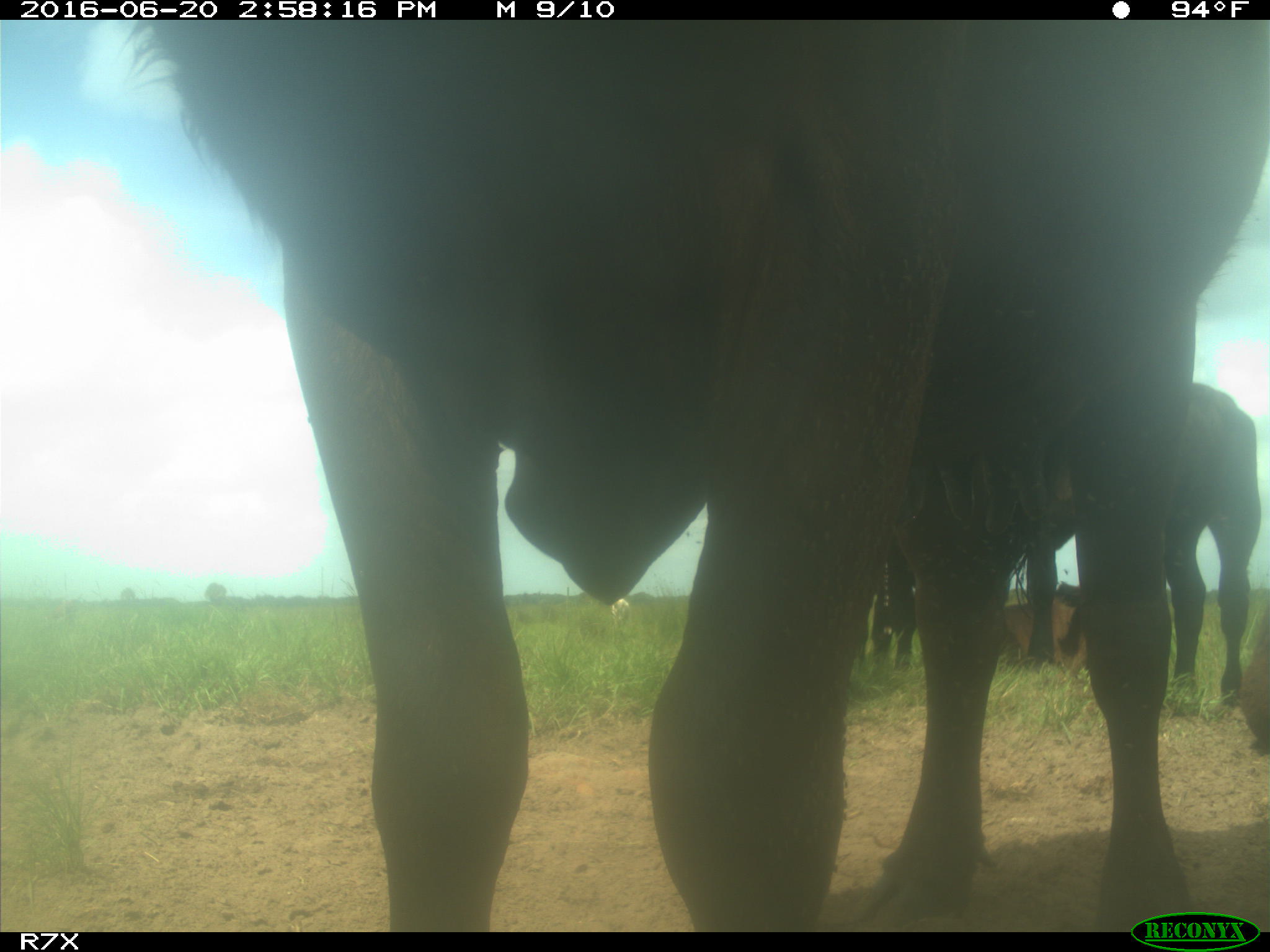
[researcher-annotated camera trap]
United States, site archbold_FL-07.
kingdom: Animalia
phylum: Chordata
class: Mammalia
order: Artiodactyla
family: Bovidae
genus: Bos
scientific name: Bos taurus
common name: domestic cow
Bos taurus (domestic cow).